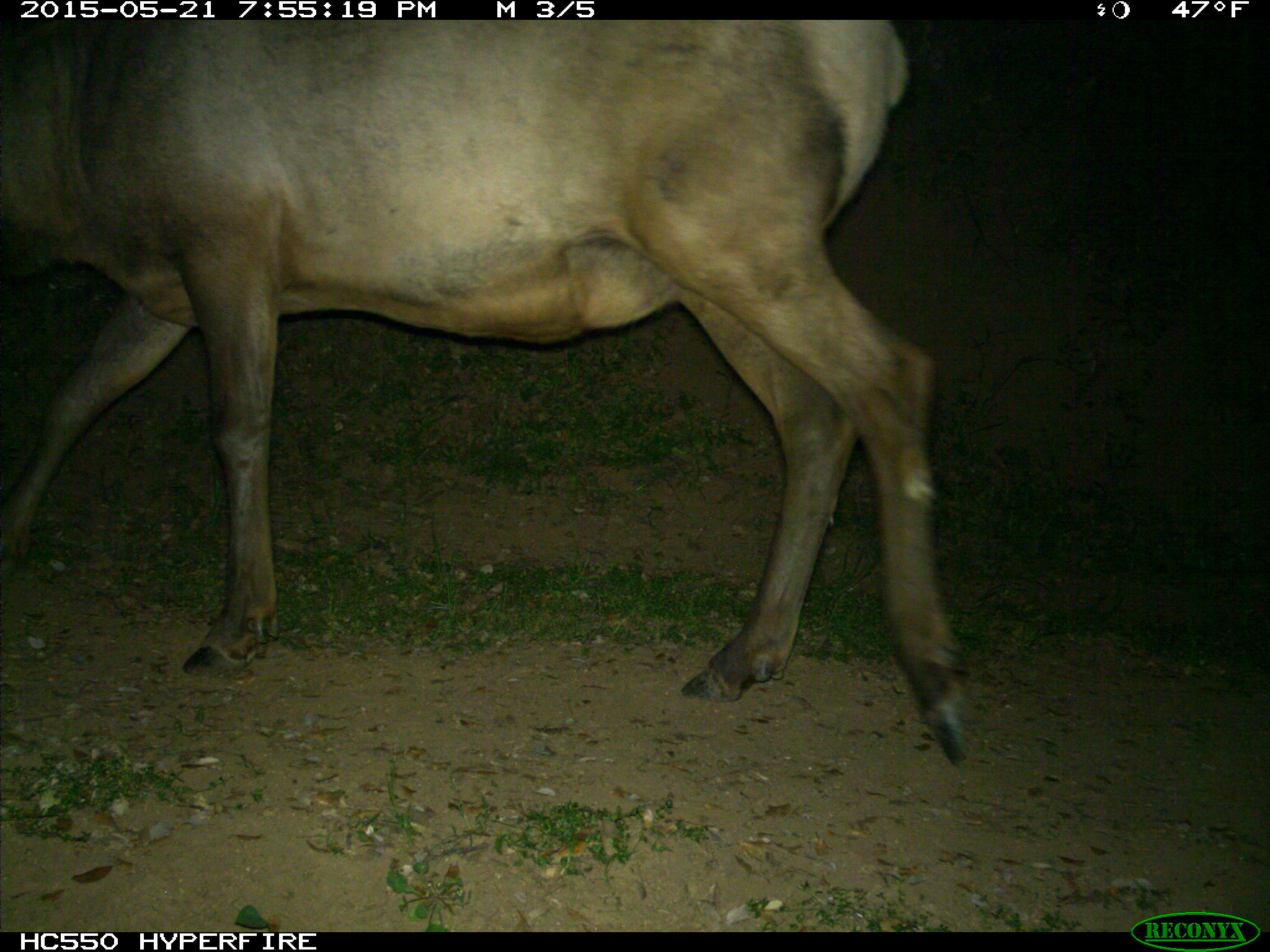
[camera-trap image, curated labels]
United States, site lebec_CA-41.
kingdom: Animalia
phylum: Chordata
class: Mammalia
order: Artiodactyla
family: Cervidae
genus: Cervus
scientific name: Cervus canadensis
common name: elk